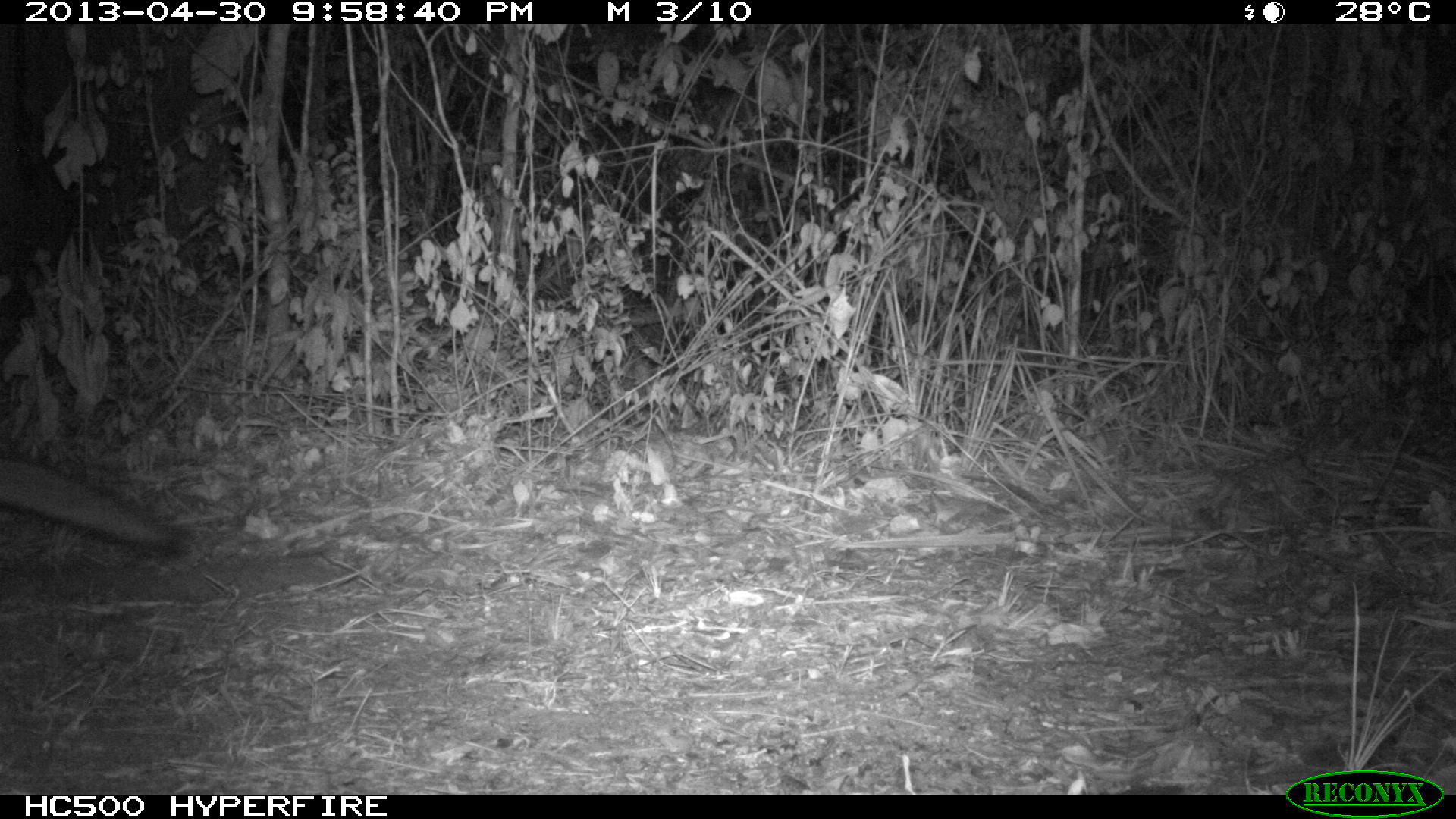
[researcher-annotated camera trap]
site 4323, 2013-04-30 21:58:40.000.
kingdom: Animalia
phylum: Chordata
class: Mammalia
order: Carnivora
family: Canidae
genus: Urocyon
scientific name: Urocyon cinereoargenteus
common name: gray fox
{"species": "Urocyon cinereoargenteus (gray fox)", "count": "1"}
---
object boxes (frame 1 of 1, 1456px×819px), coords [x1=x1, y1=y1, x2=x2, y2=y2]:
urocyon cinereoargenteus: [x1=0, y1=455, x2=172, y2=547]